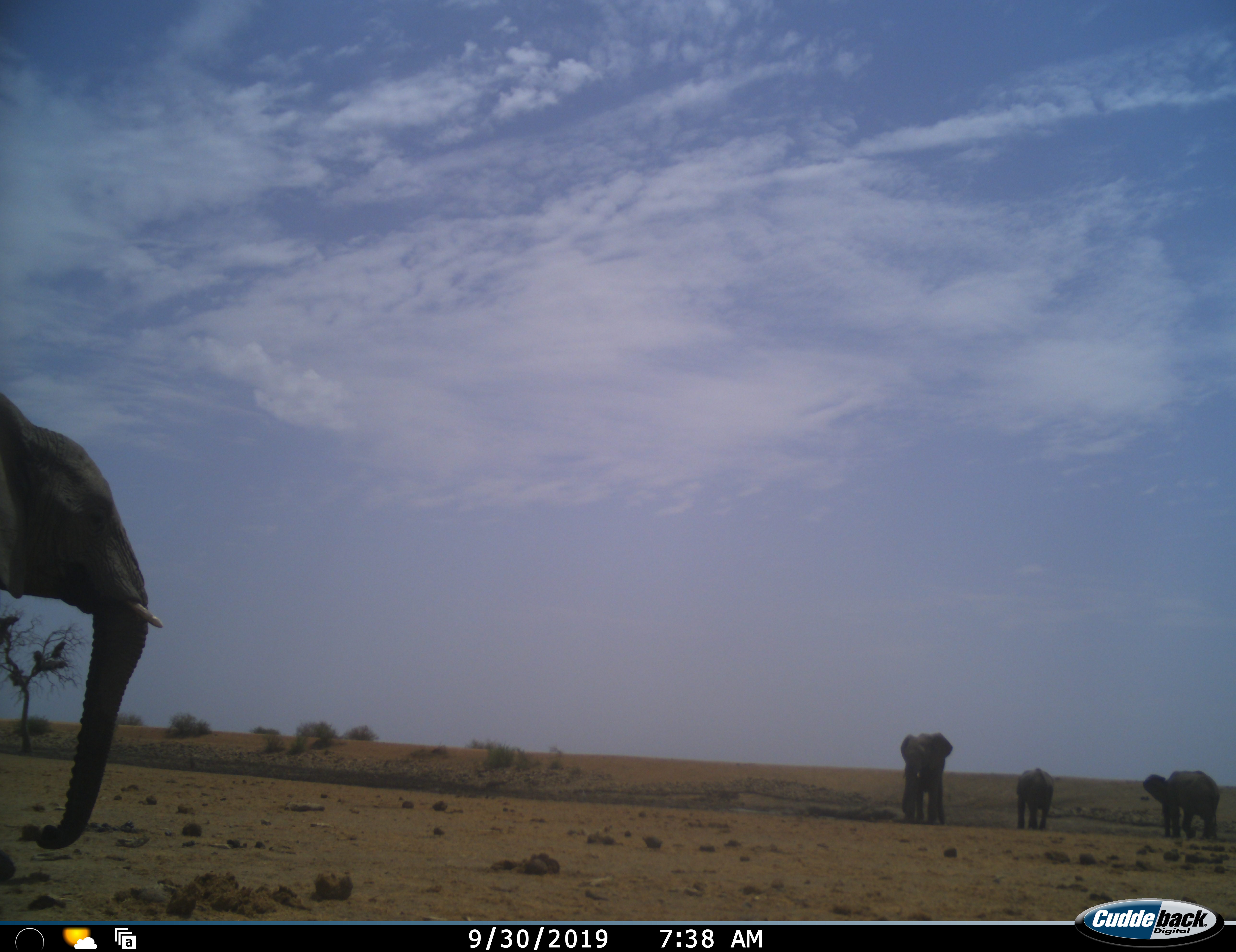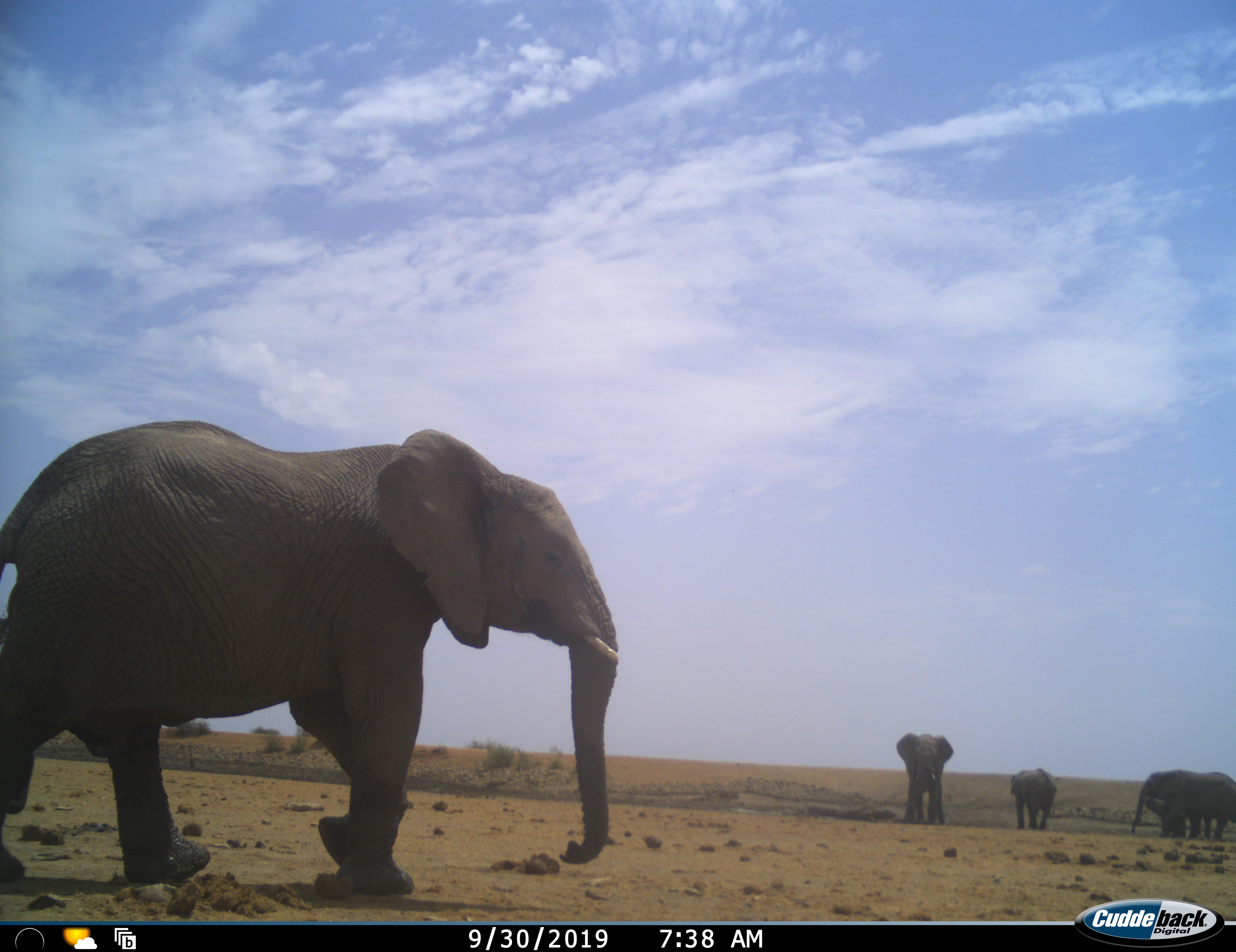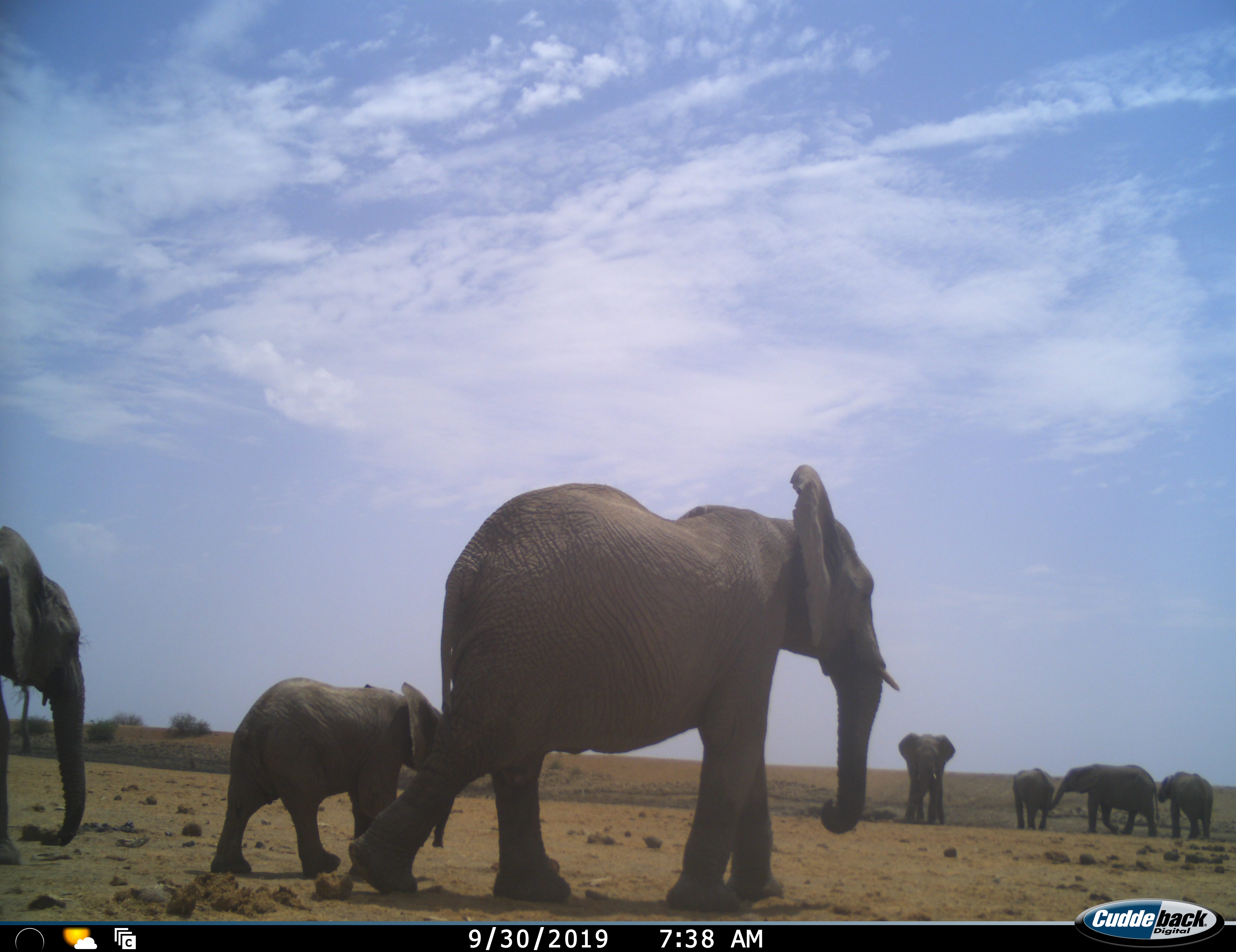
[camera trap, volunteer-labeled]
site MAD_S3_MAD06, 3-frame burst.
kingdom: Animalia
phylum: Chordata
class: Mammalia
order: Proboscidea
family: Elephantidae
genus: Loxodonta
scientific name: Loxodonta africana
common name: african bush elephant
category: elephant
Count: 7.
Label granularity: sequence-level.